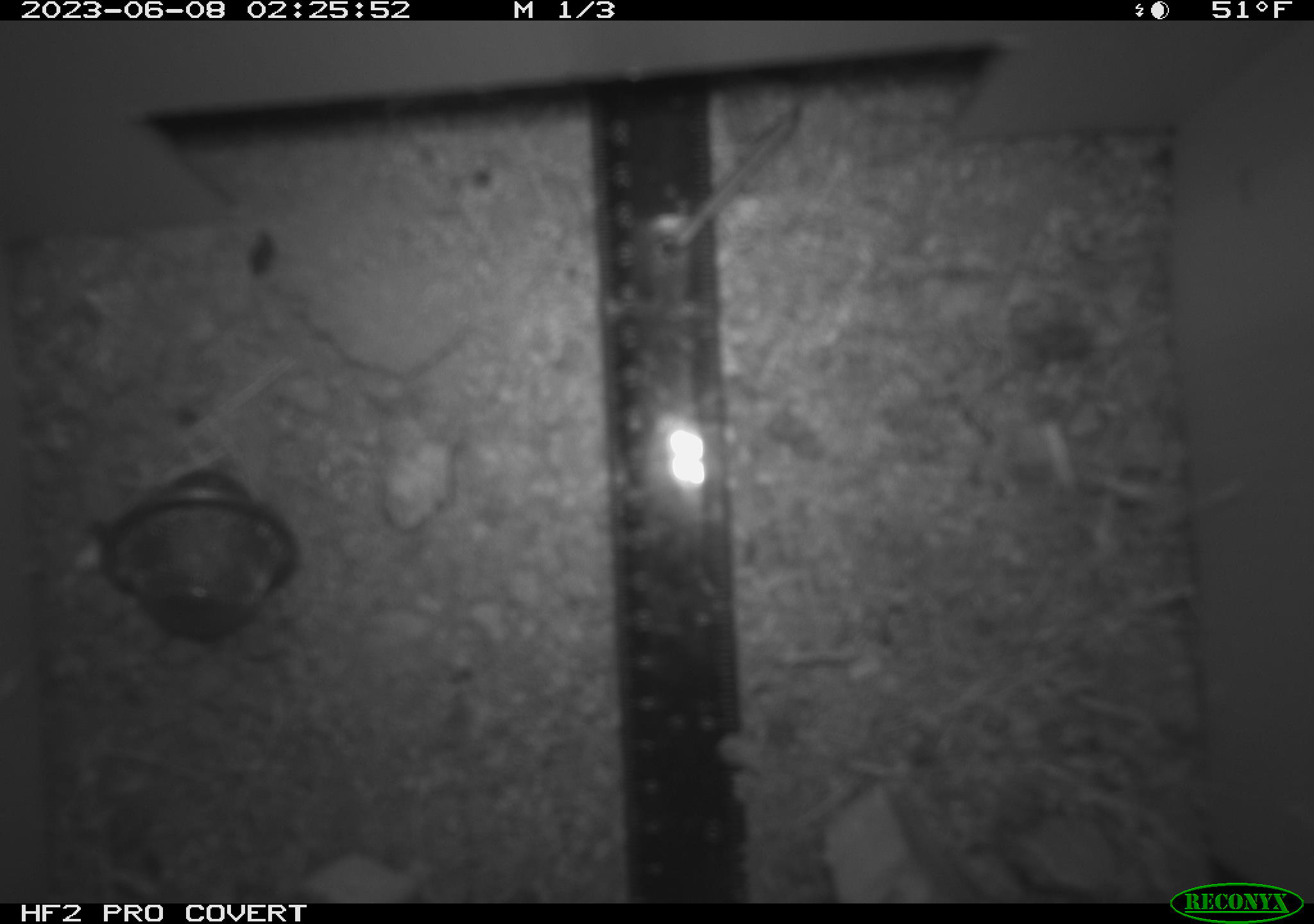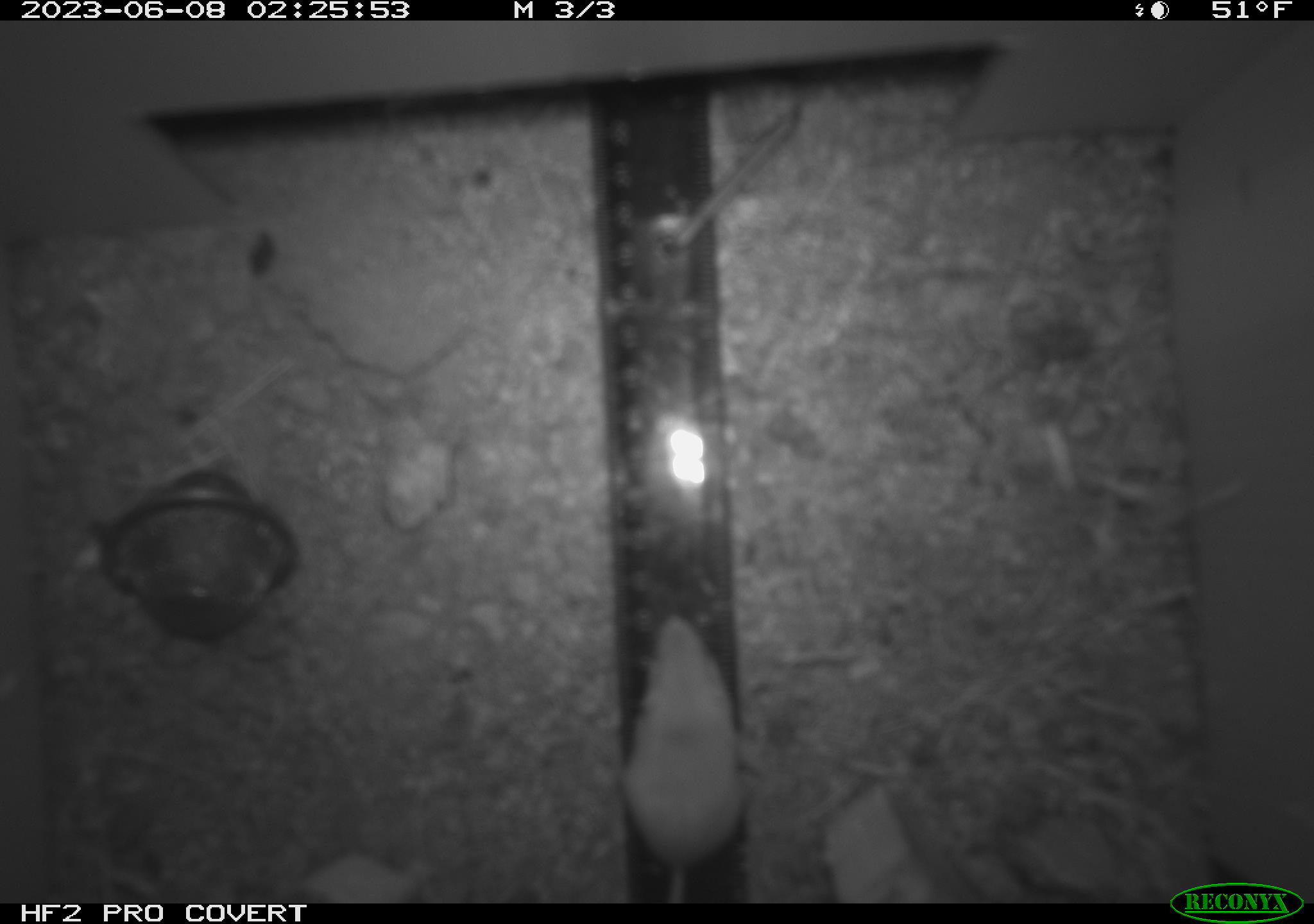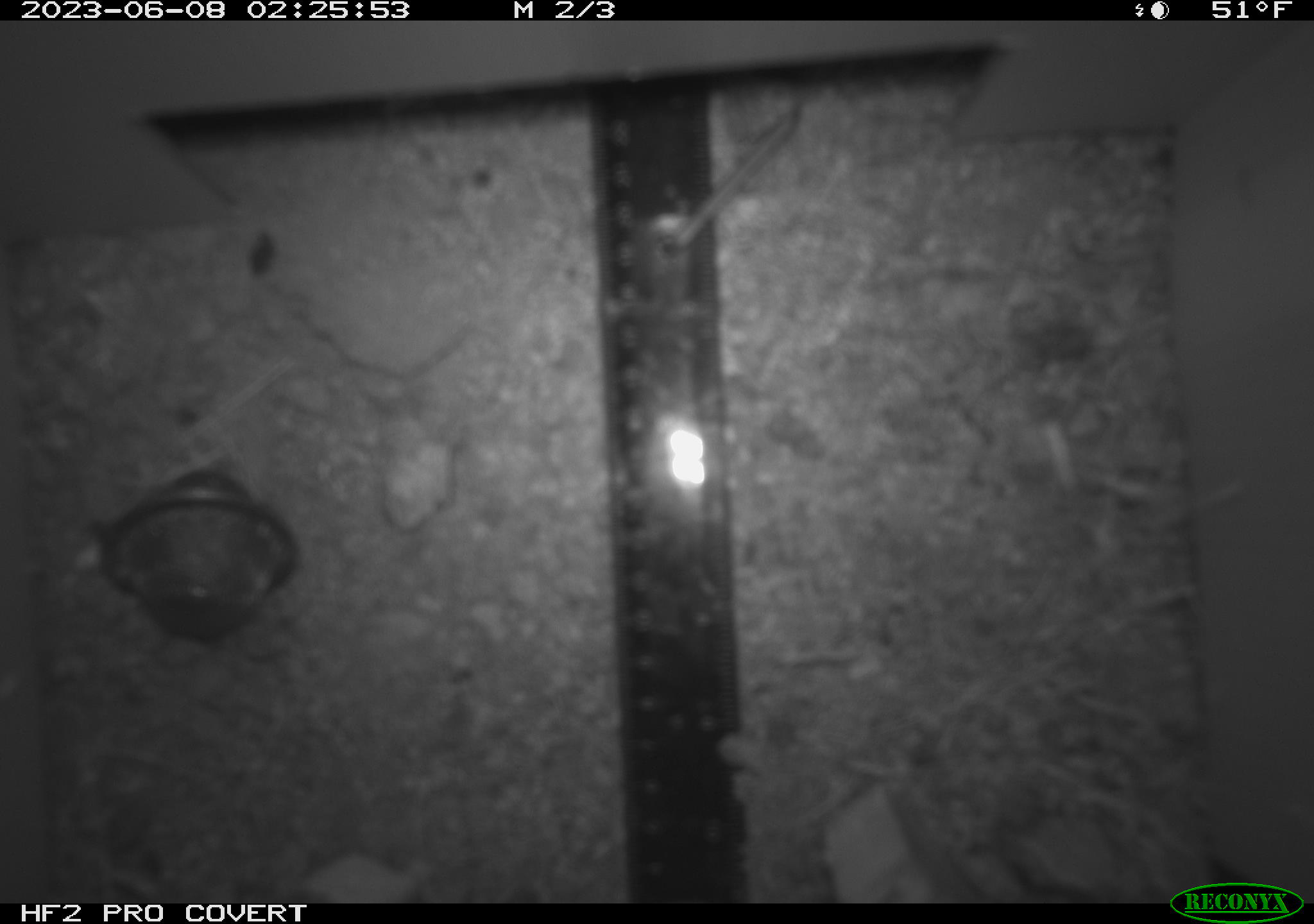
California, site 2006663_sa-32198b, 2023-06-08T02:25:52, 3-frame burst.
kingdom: Animalia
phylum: Chordata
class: Mammalia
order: Rodentia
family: Heteromyidae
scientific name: Heteromyidae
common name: kangaroo rats and pocket mice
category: heteromyidae family